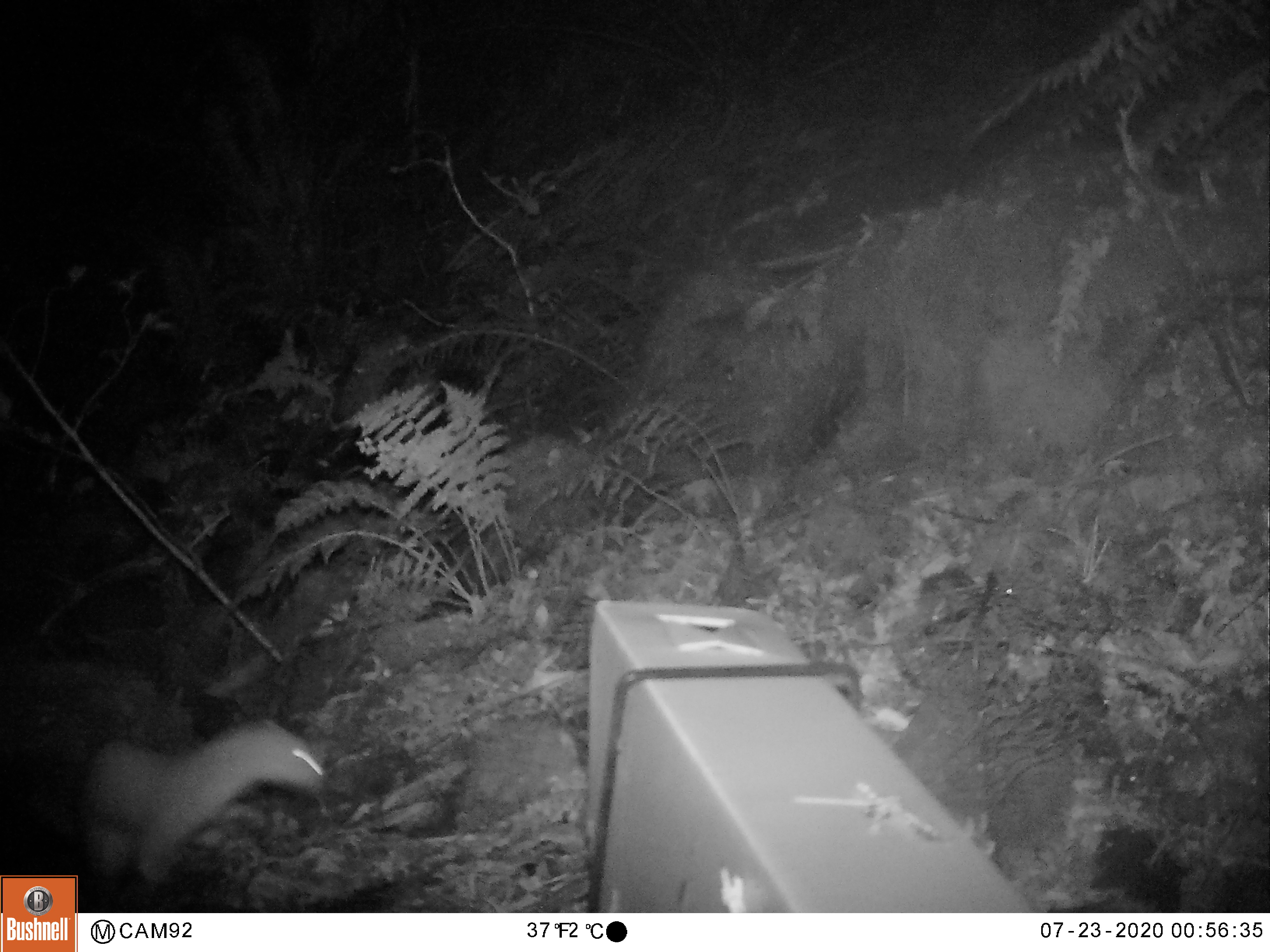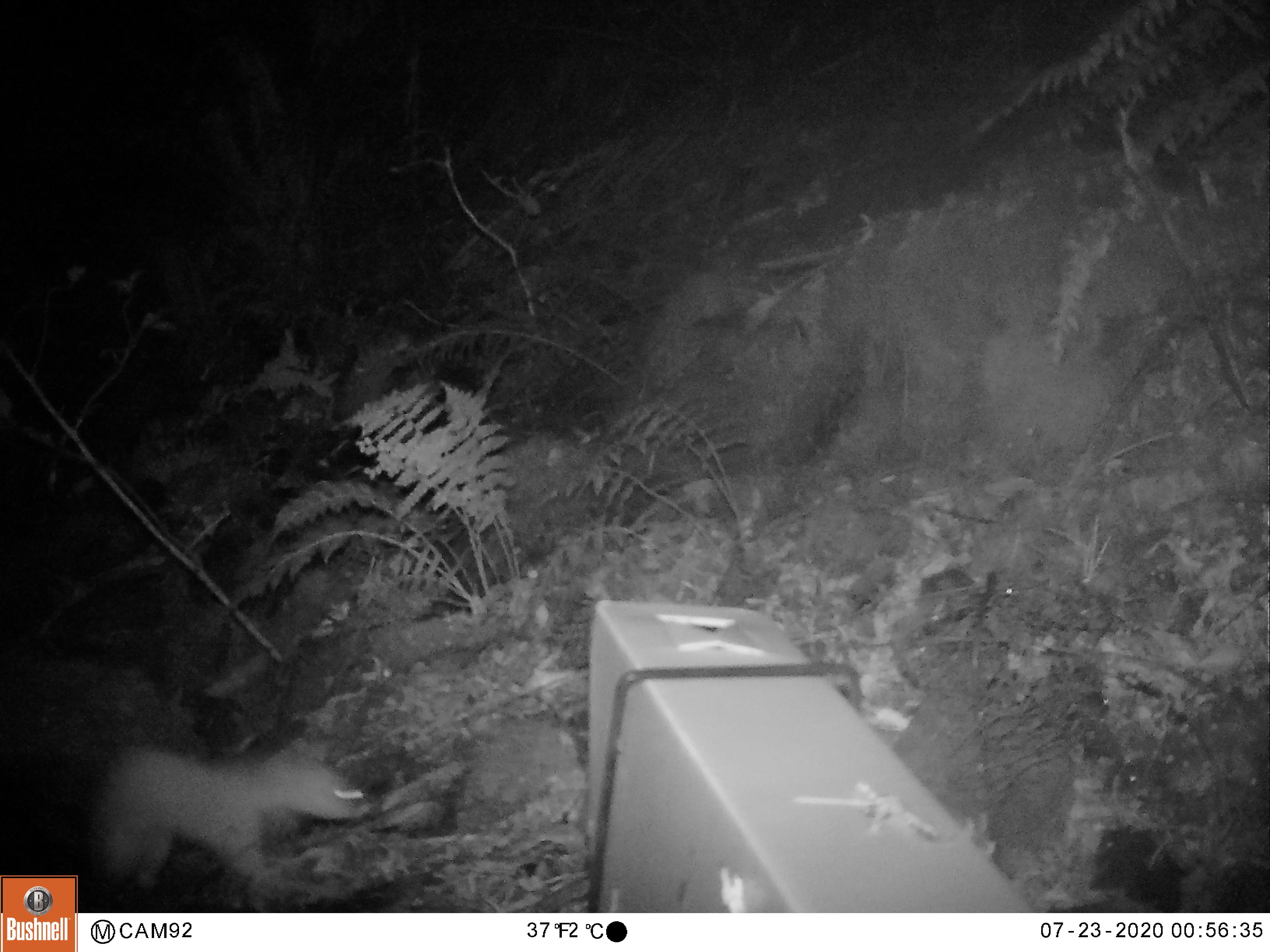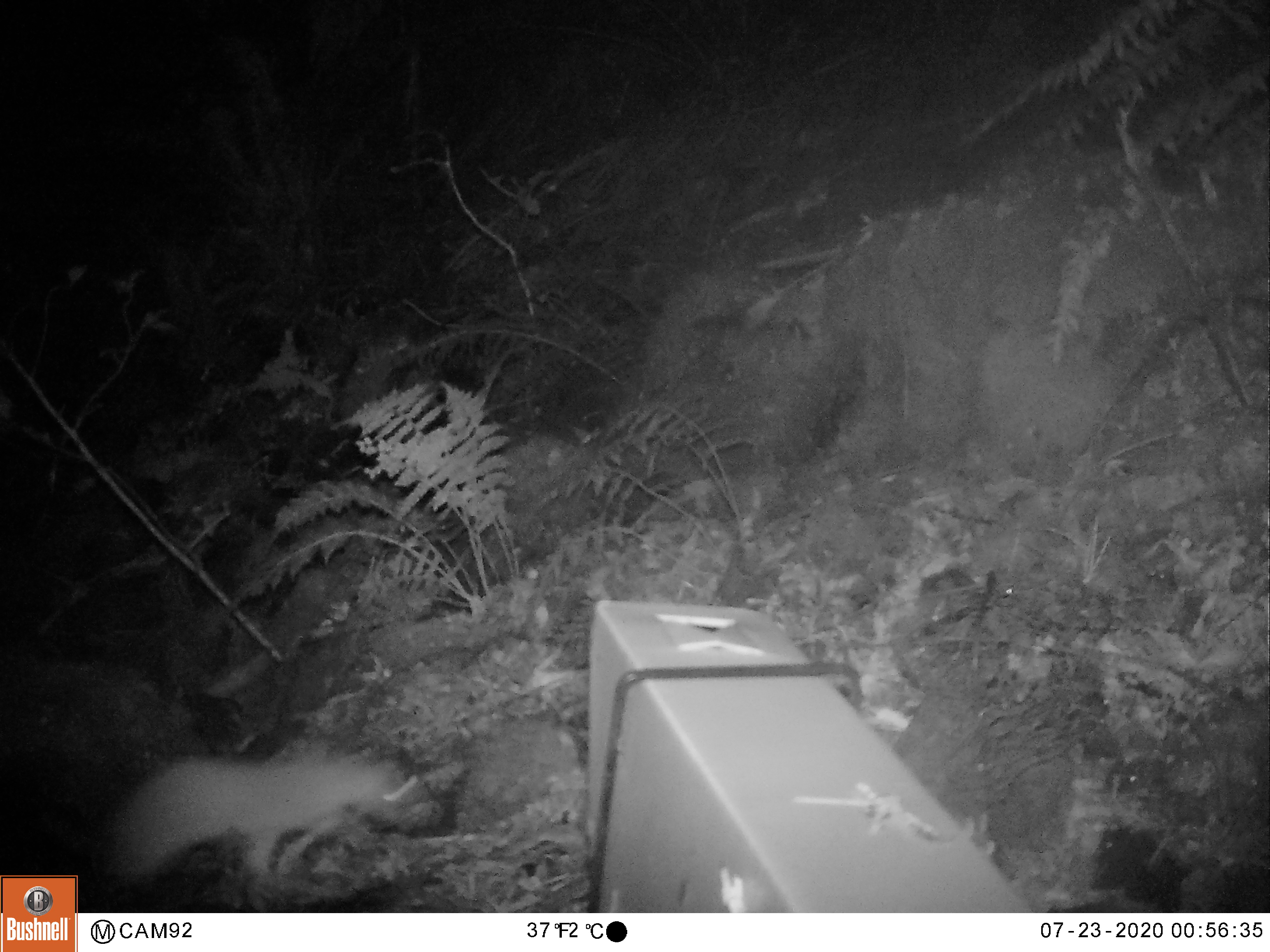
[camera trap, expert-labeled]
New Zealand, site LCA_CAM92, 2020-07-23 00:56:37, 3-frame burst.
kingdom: Animalia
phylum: Chordata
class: Mammalia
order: Carnivora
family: Mustelidae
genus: Mustela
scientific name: Mustela erminea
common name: stoat